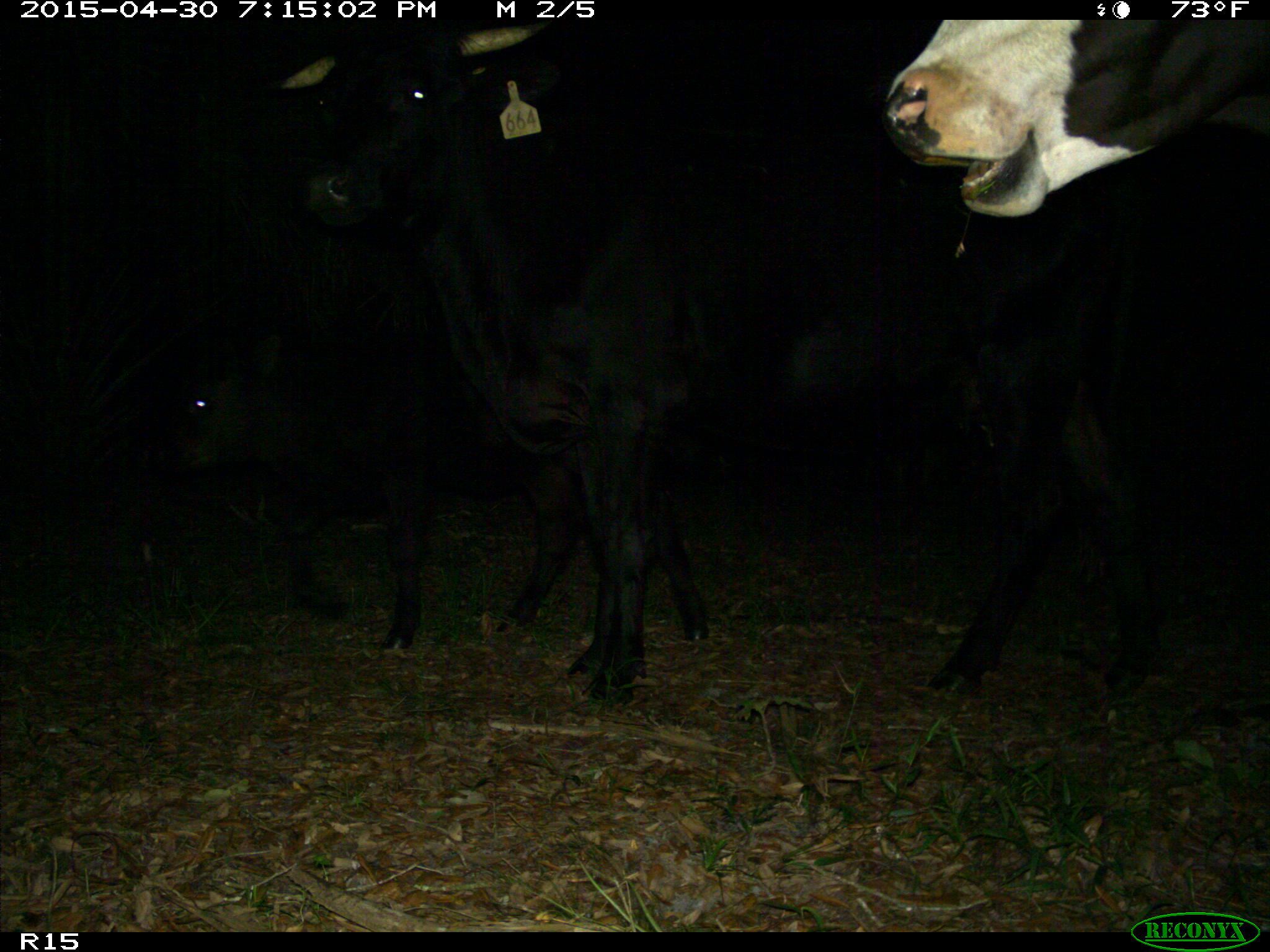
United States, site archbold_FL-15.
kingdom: Animalia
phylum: Chordata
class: Mammalia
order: Artiodactyla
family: Bovidae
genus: Bos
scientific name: Bos taurus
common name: domestic cow